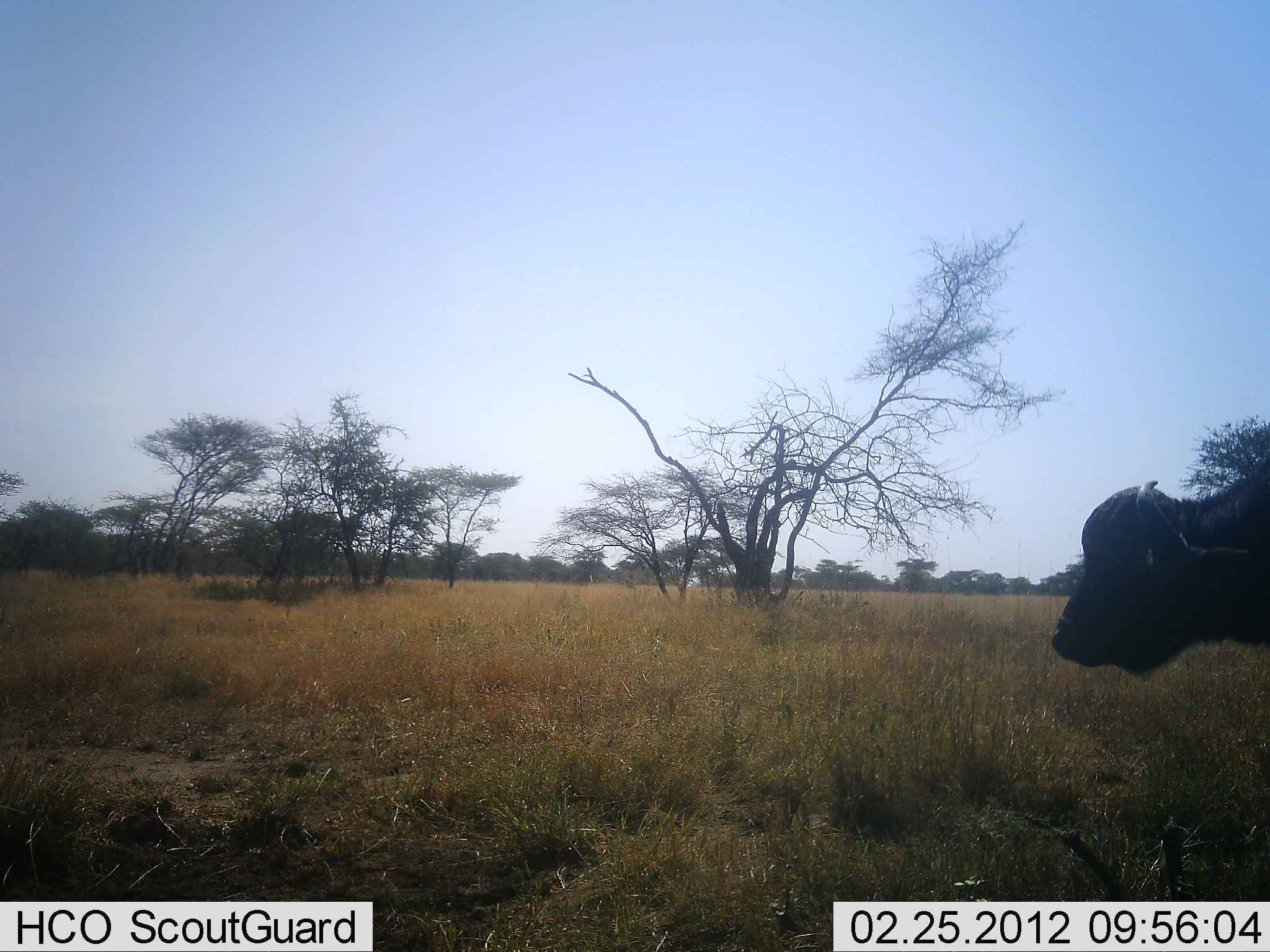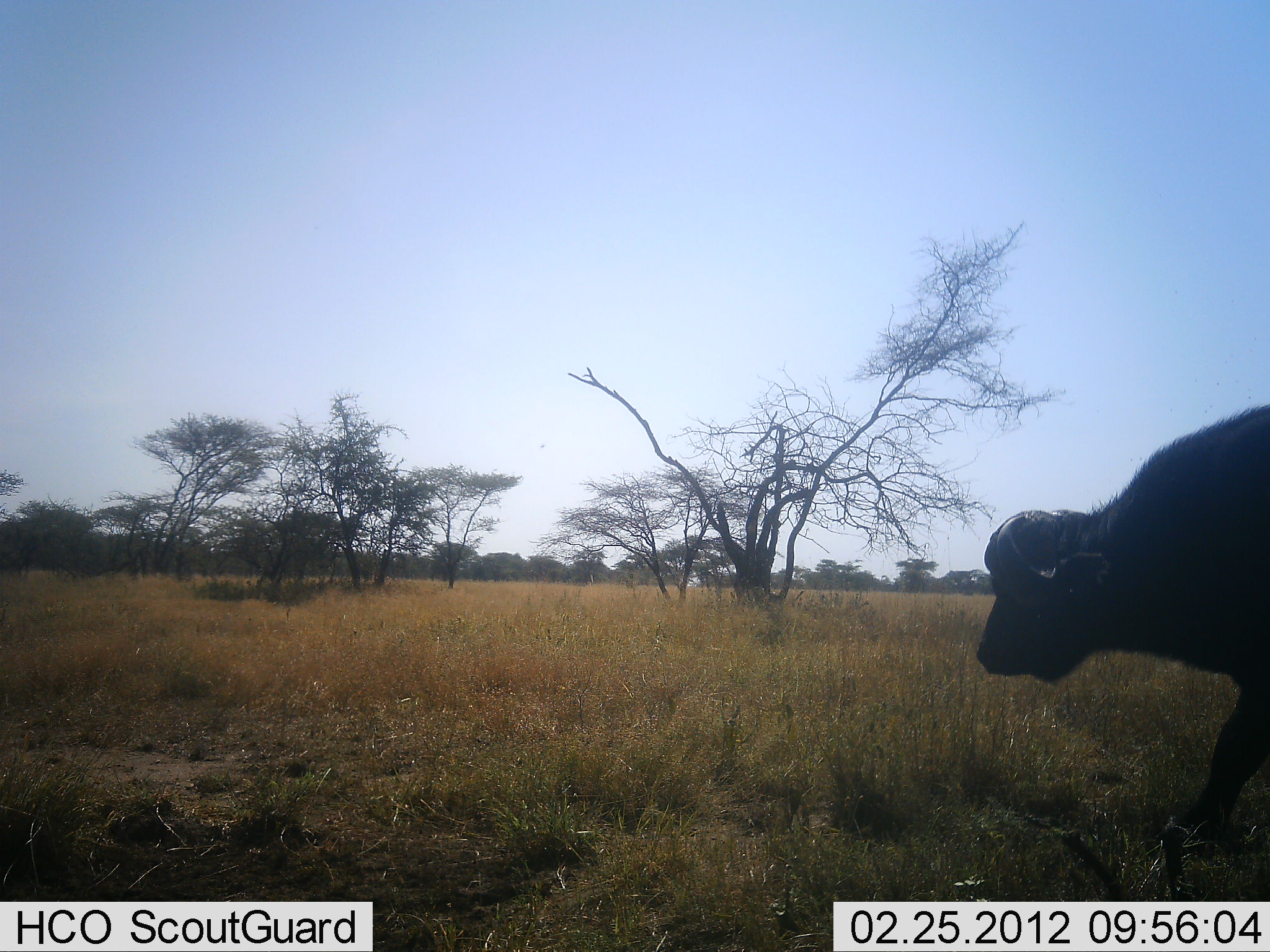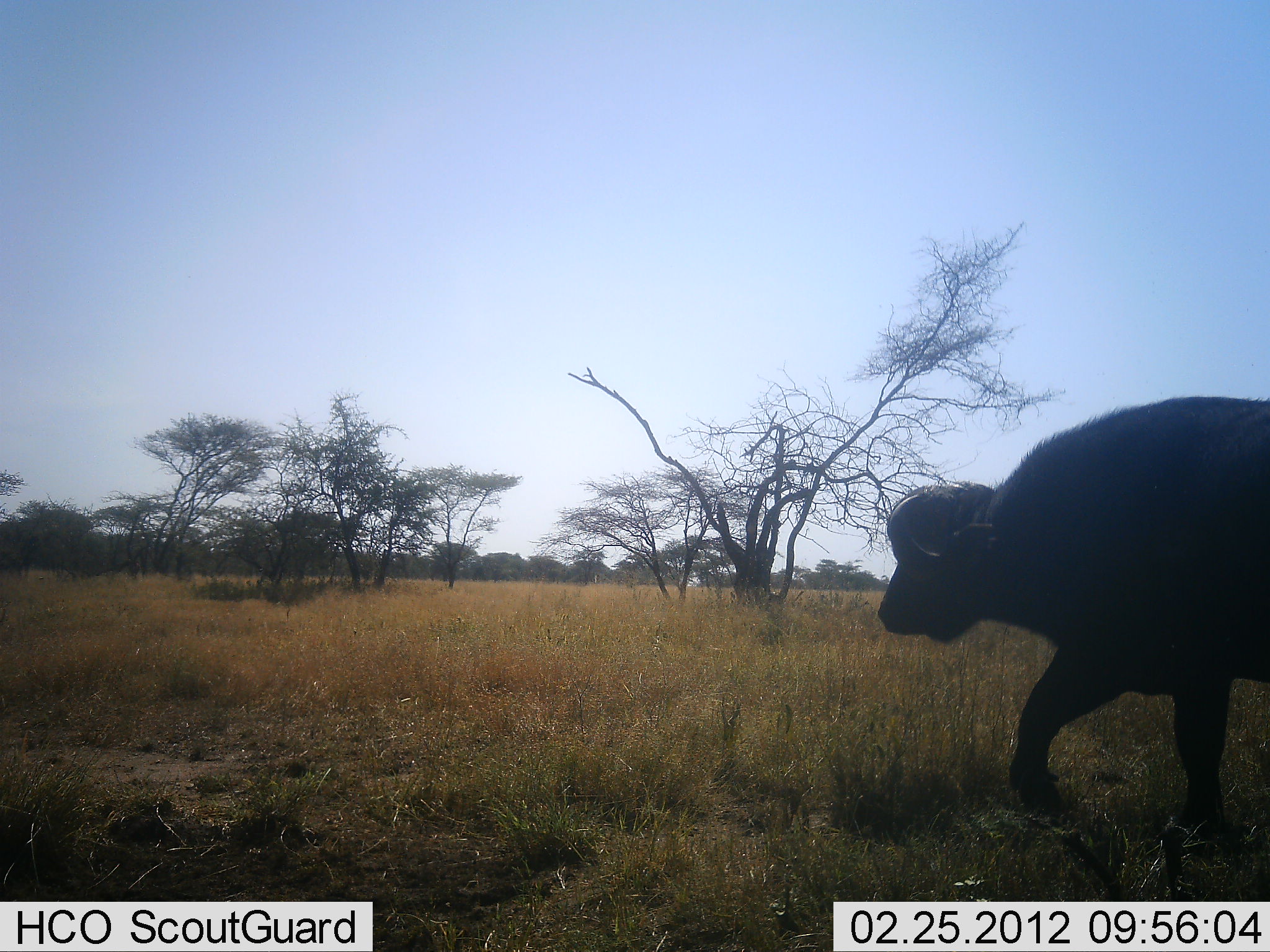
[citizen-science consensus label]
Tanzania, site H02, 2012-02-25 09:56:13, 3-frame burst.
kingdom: Animalia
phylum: Chordata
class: Mammalia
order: Artiodactyla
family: Bovidae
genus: Syncerus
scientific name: Syncerus caffer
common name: cape buffalo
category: buffalo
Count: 1.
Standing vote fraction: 0%.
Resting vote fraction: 0%.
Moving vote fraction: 100%.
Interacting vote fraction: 0%.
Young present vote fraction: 0%.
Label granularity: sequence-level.